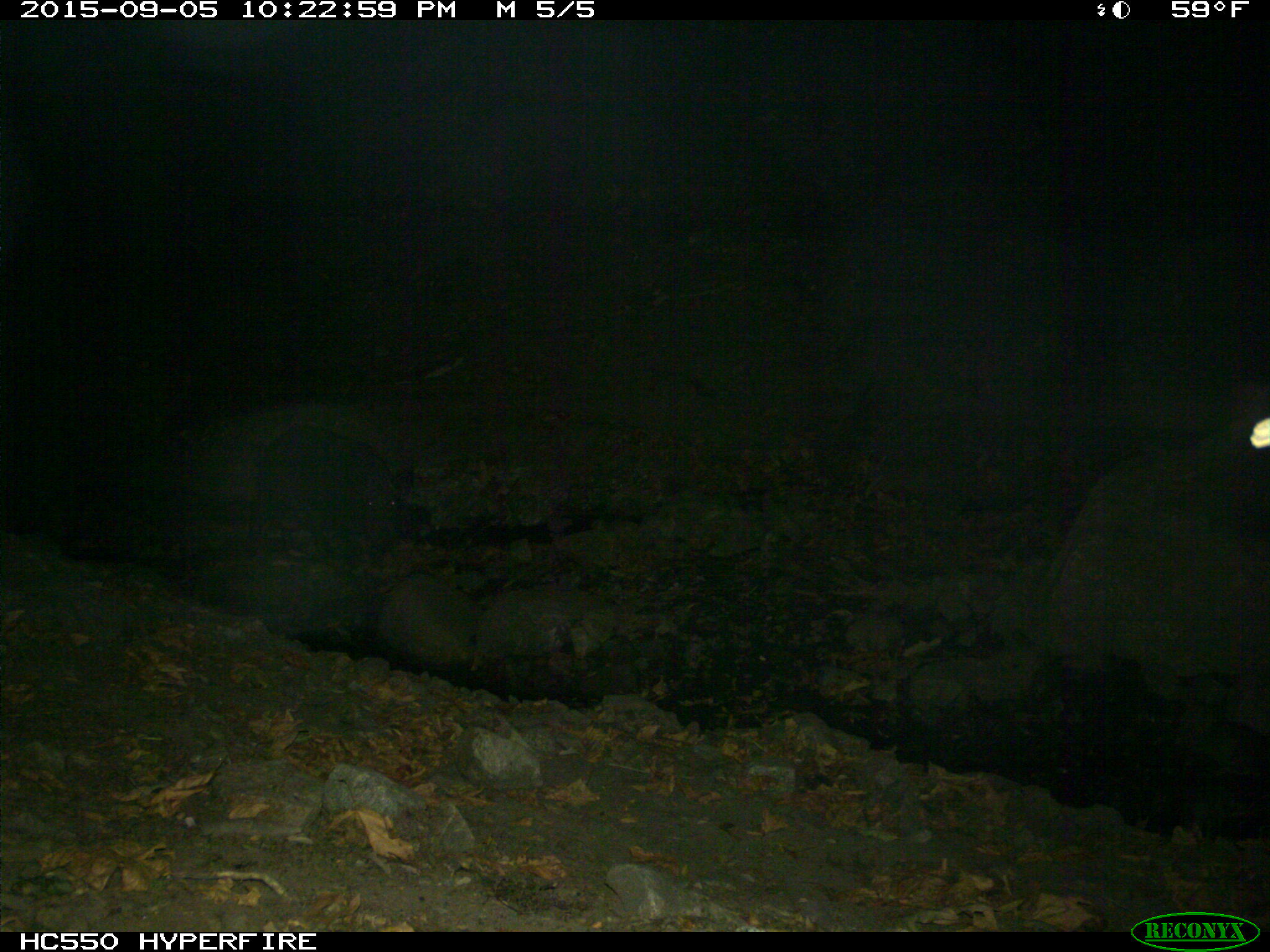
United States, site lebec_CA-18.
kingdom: Animalia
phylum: Chordata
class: Mammalia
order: Artiodactyla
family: Suidae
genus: Sus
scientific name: Sus scrofa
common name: wild boar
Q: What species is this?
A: Sus scrofa (wild boar).